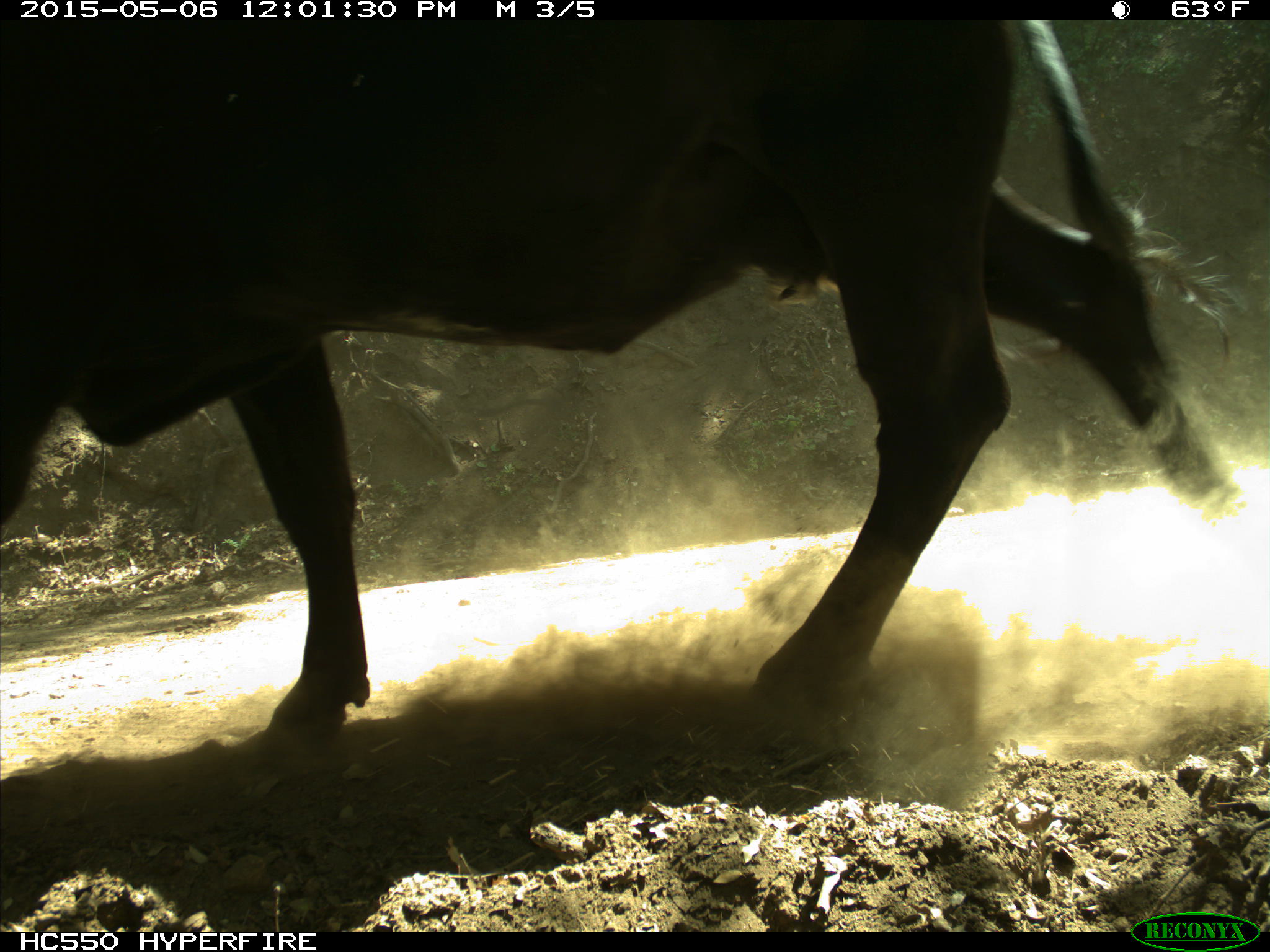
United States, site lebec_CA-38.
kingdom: Animalia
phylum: Chordata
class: Mammalia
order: Artiodactyla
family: Bovidae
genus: Bos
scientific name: Bos taurus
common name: domestic cow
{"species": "Bos taurus (domestic cow)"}